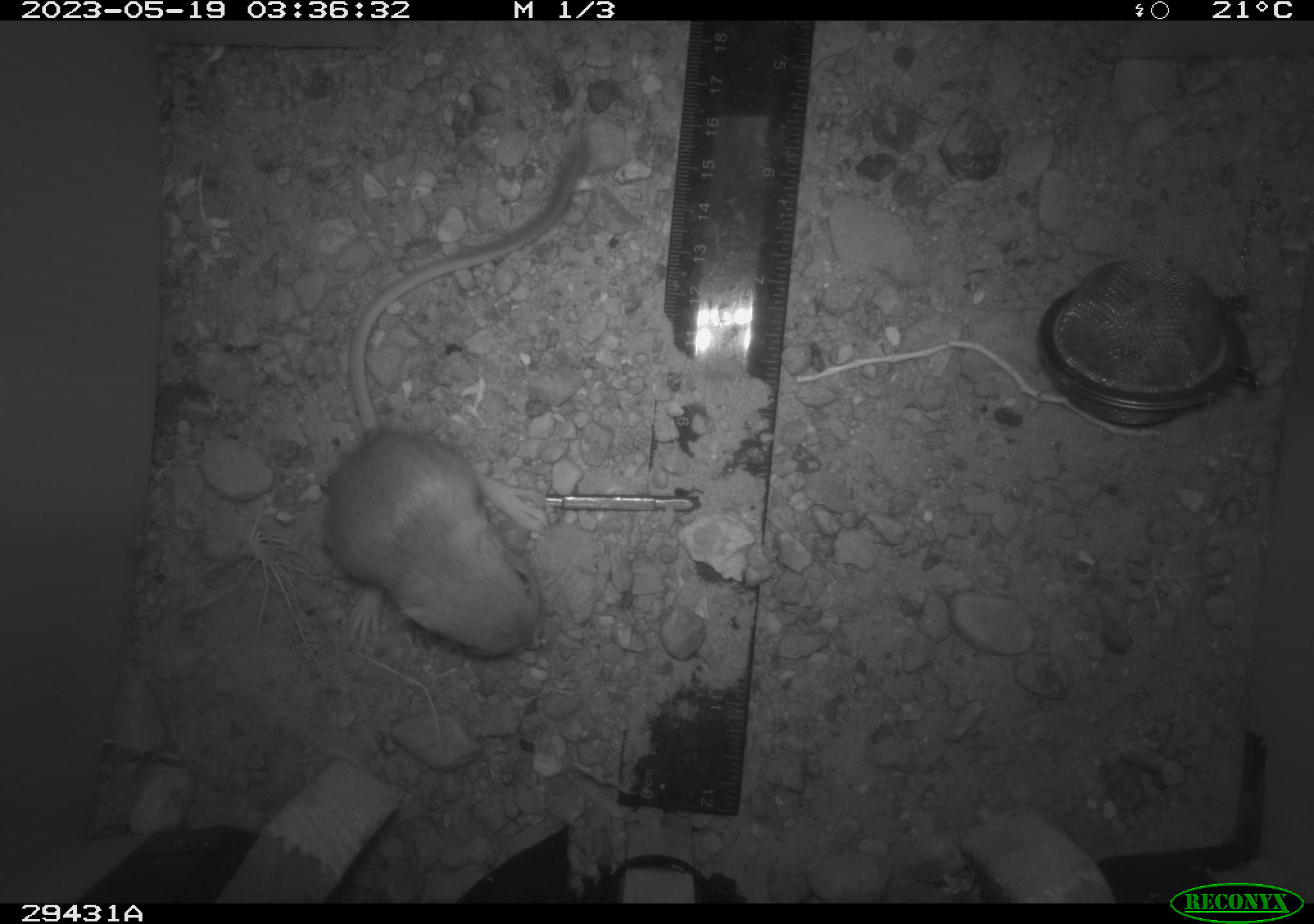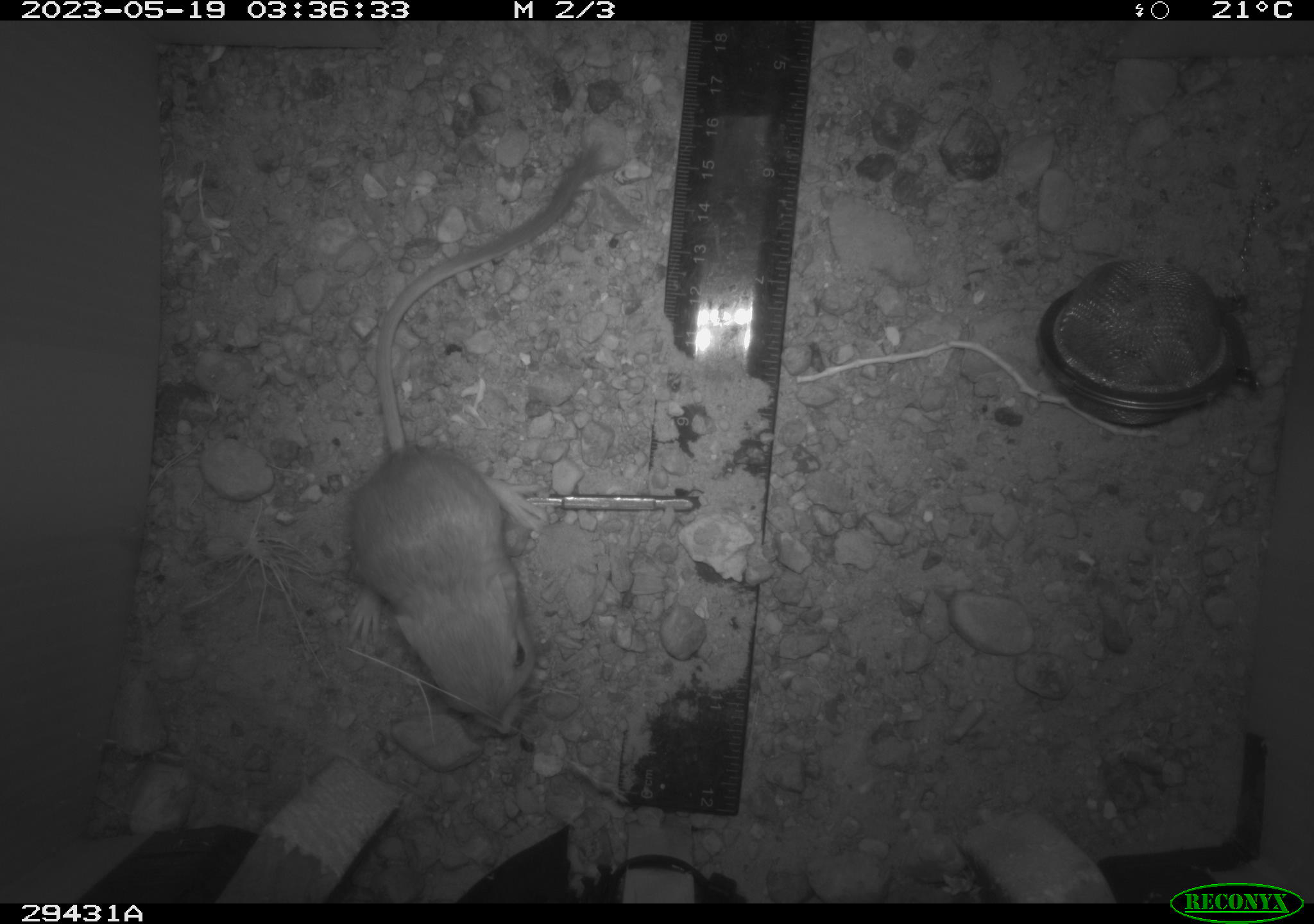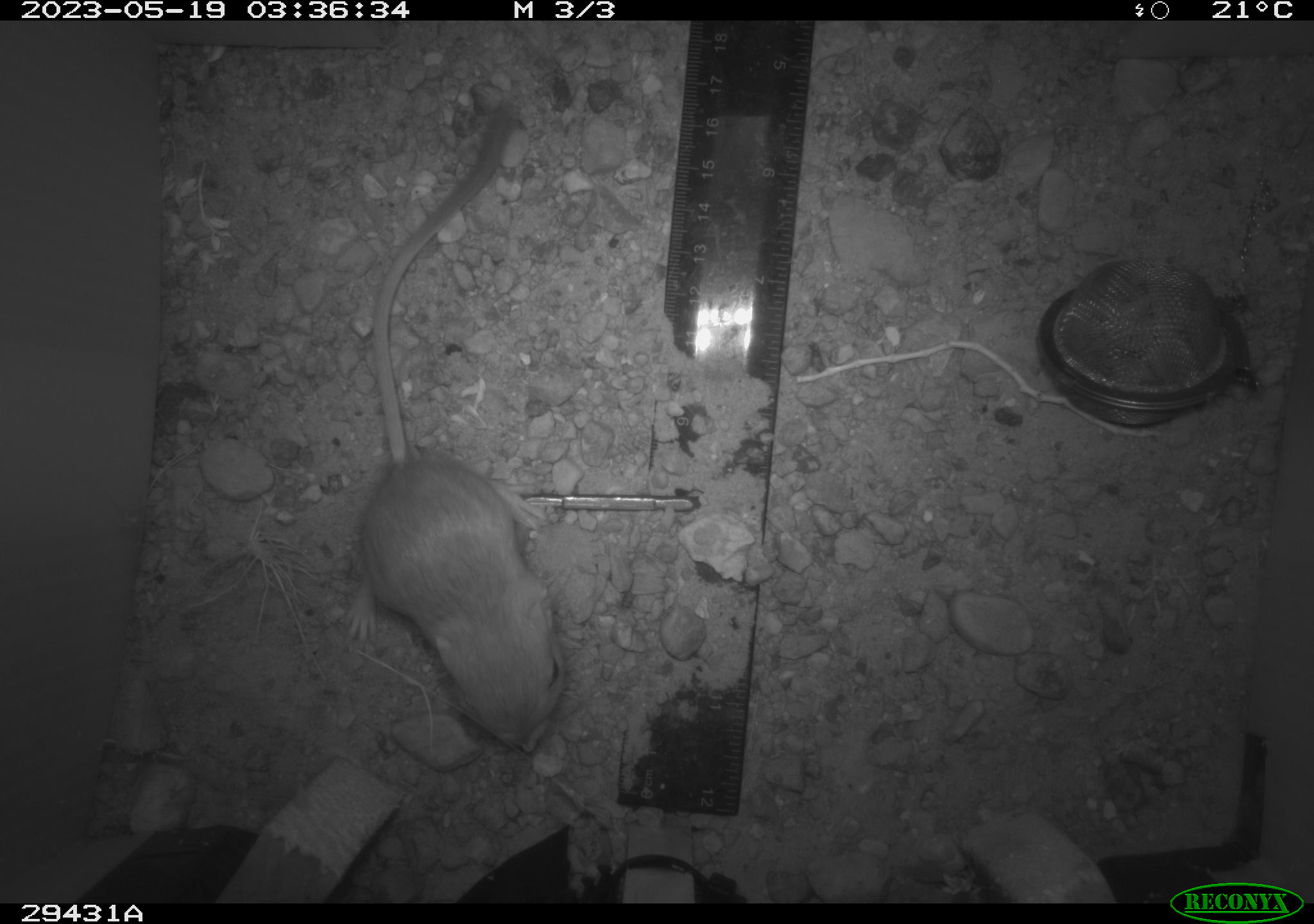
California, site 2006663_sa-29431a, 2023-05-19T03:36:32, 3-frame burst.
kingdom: Animalia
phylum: Chordata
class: Mammalia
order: Rodentia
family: Heteromyidae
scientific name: Heteromyidae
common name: kangaroo rats and pocket mice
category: heteromyidae family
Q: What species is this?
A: Heteromyidae family (kangaroo rats and pocket mice) (Heteromyidae).